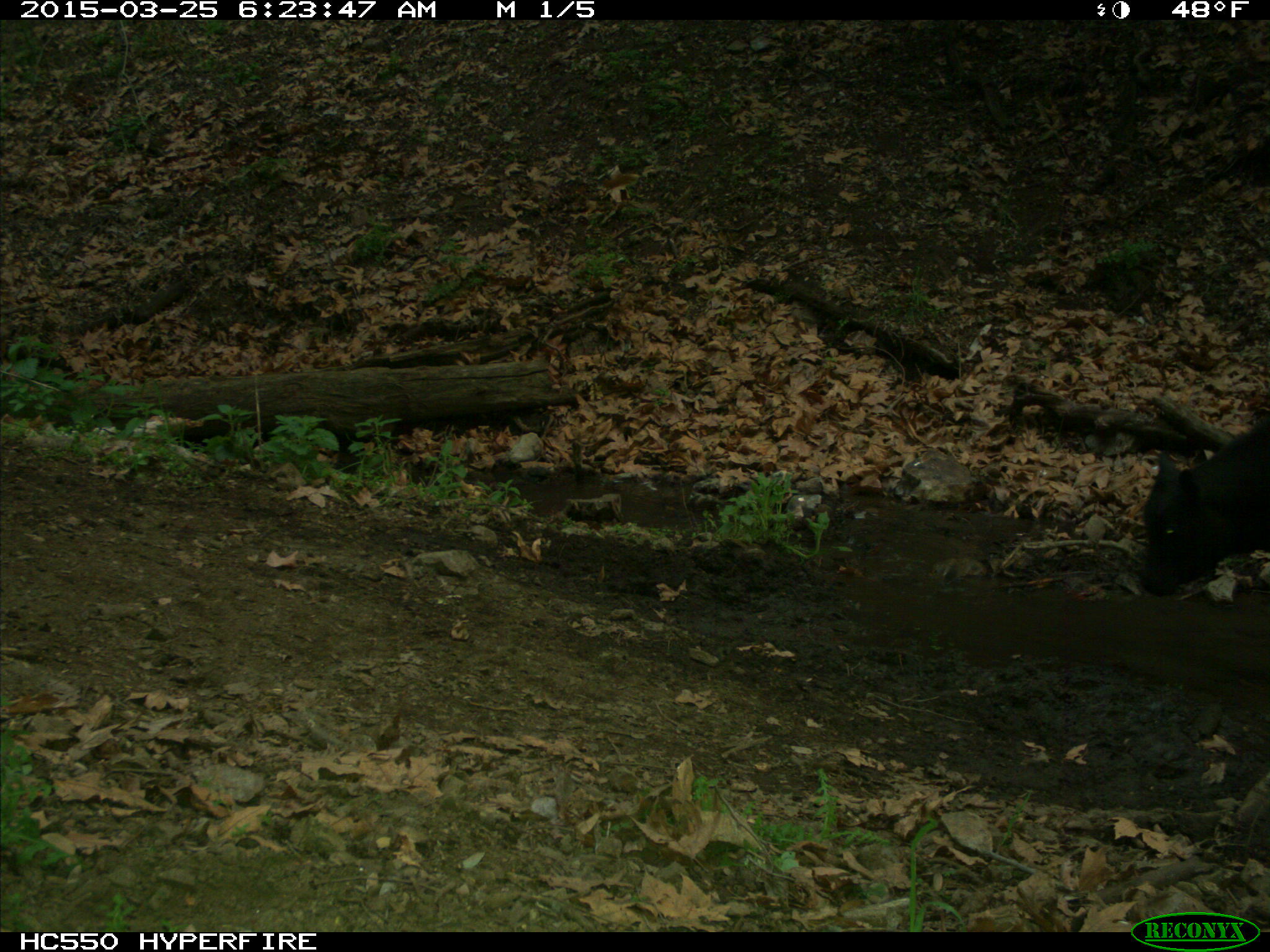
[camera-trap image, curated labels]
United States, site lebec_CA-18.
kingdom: Animalia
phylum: Chordata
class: Mammalia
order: Artiodactyla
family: Bovidae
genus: Bos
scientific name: Bos taurus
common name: domestic cow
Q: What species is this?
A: Bos taurus (domestic cow).